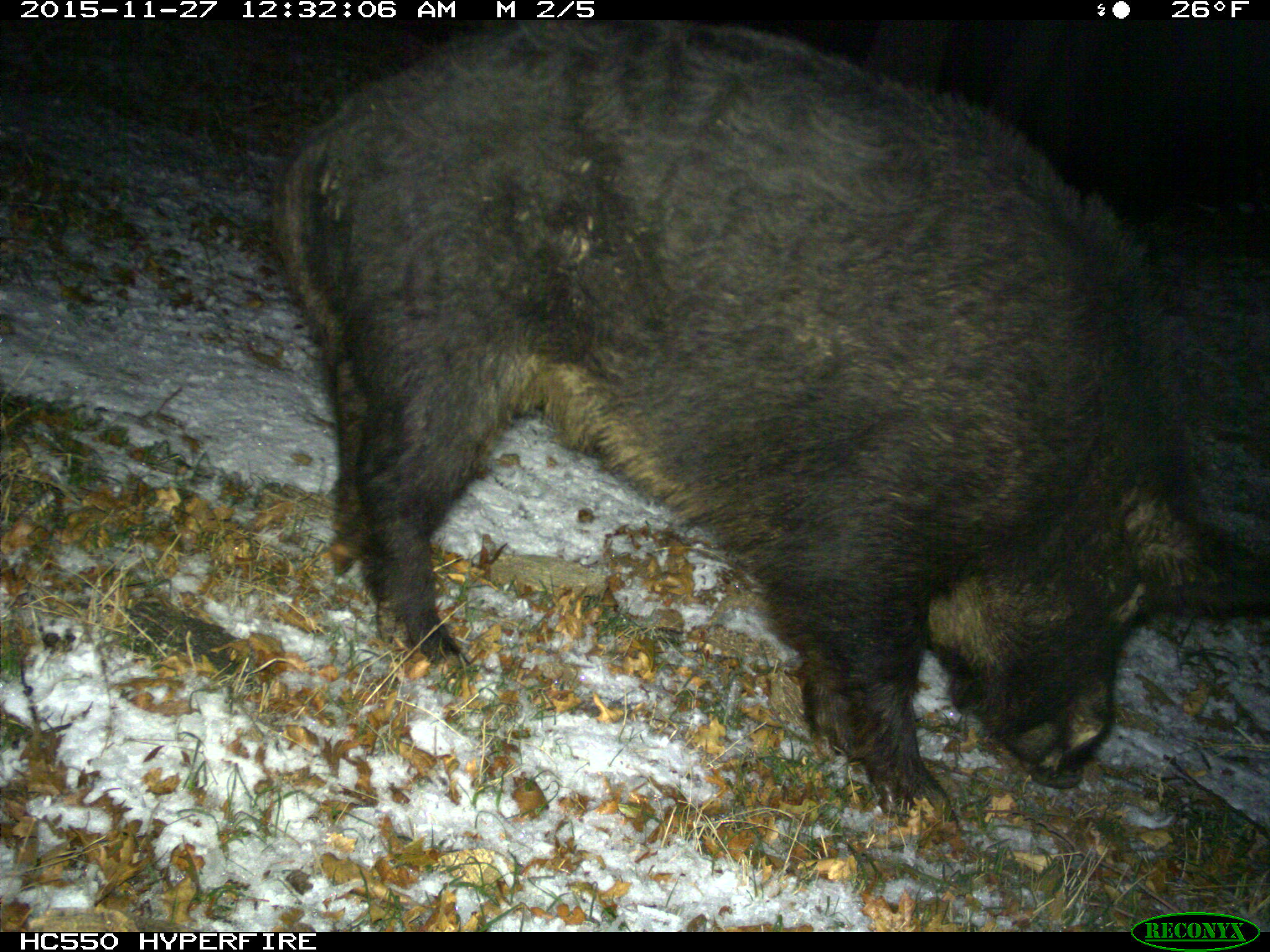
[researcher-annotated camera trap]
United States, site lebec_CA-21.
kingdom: Animalia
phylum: Chordata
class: Mammalia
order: Artiodactyla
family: Suidae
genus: Sus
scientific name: Sus scrofa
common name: wild boar